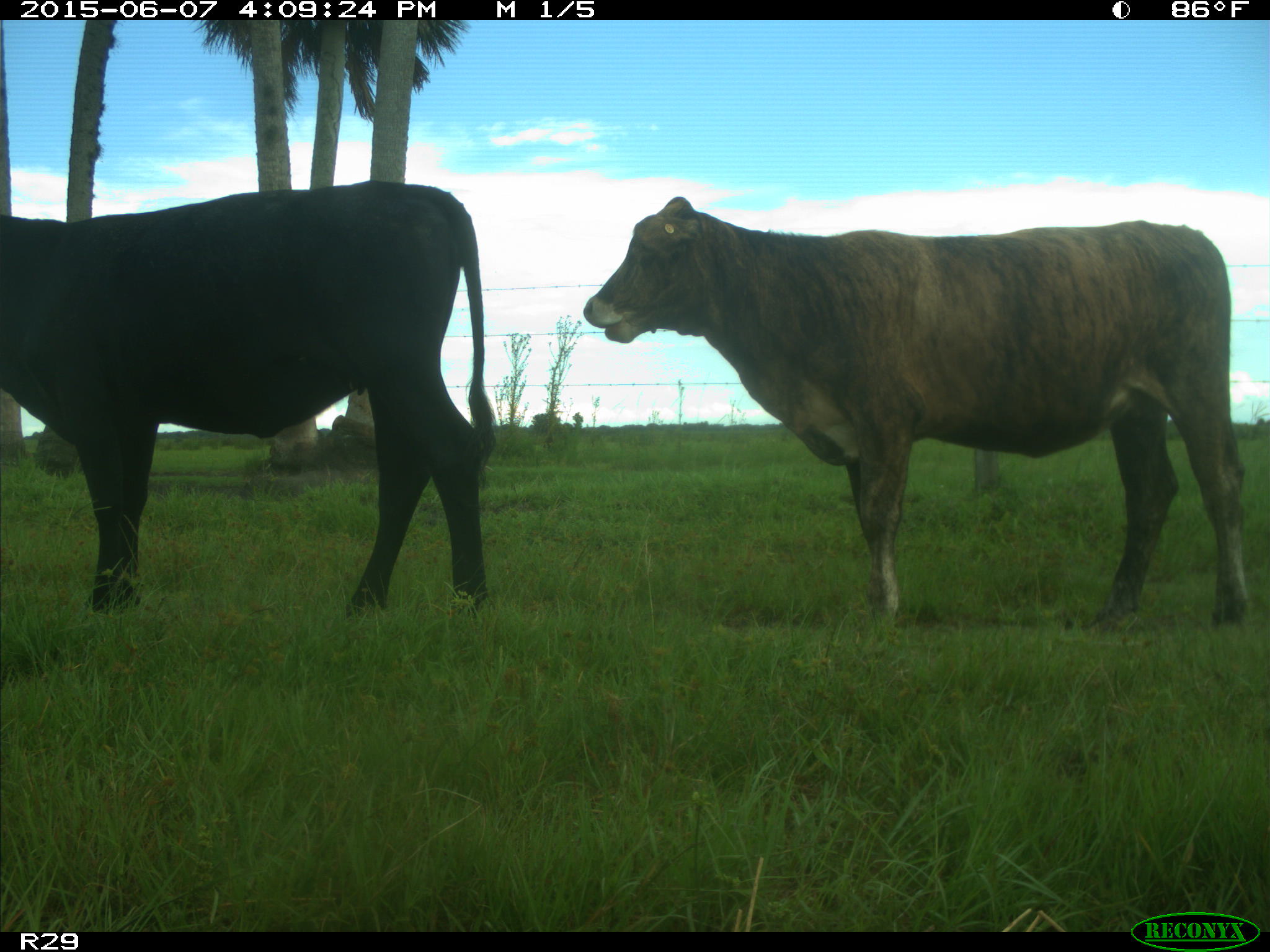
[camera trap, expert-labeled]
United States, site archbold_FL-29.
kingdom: Animalia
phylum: Chordata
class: Mammalia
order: Artiodactyla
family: Bovidae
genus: Bos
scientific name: Bos taurus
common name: domestic cow